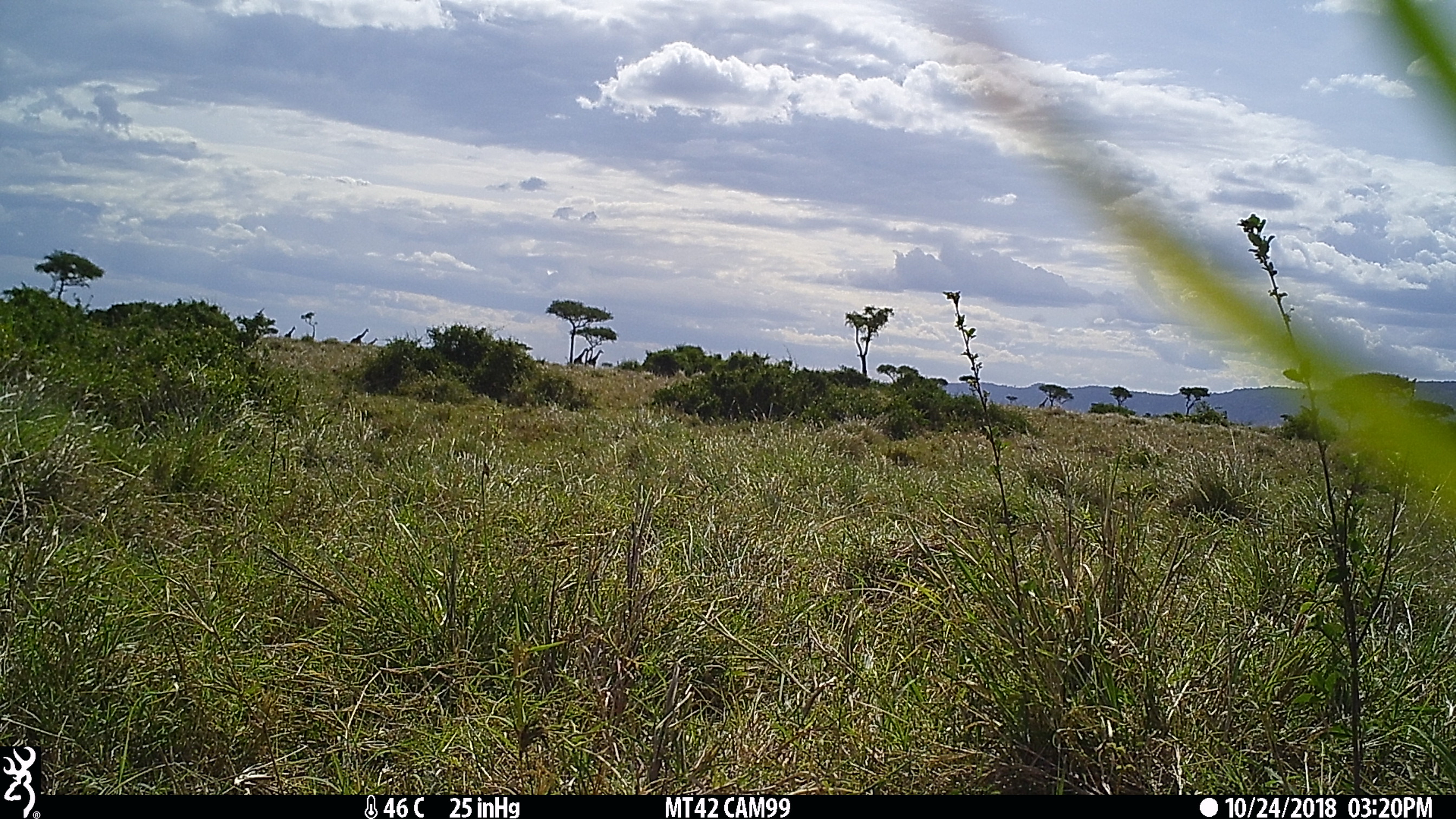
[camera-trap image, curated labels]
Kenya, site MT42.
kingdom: Animalia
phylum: Chordata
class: Mammalia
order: Artiodactyla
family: Giraffidae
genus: Giraffa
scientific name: Giraffa camelopardalis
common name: northern giraffe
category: giraffe